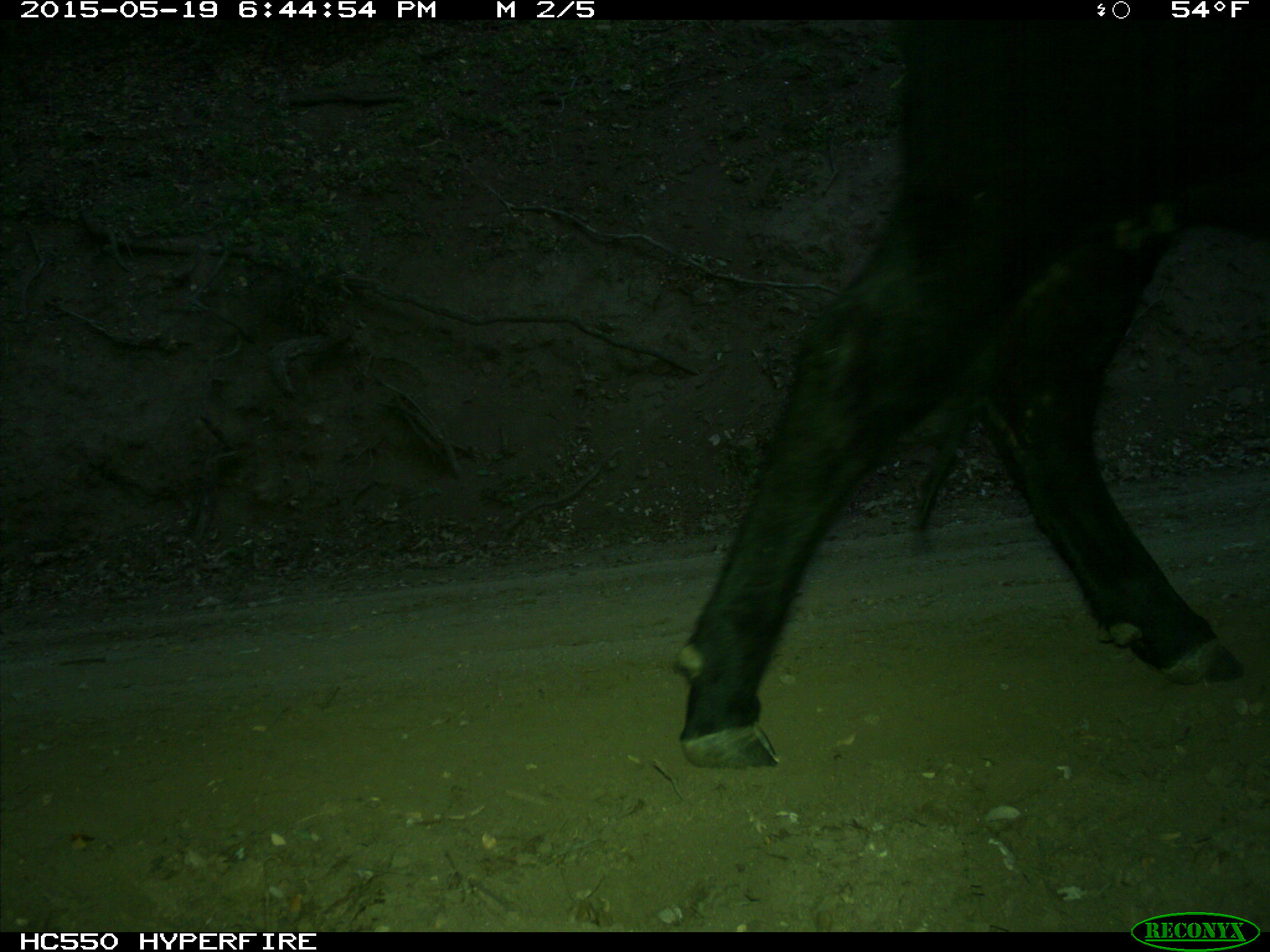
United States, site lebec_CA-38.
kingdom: Animalia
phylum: Chordata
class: Mammalia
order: Artiodactyla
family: Bovidae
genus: Bos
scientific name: Bos taurus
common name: domestic cow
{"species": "Bos taurus (domestic cow)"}